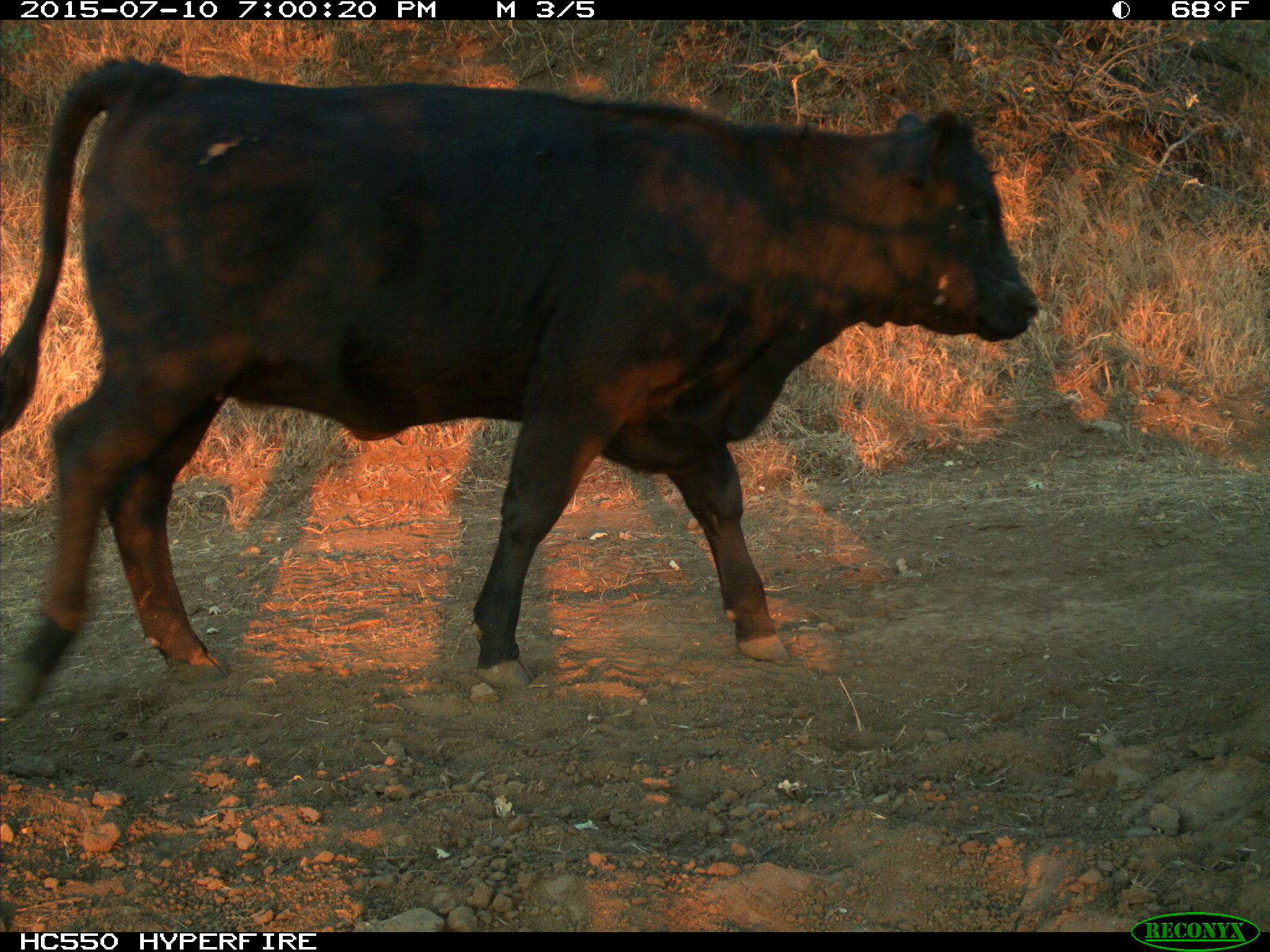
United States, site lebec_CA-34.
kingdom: Animalia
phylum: Chordata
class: Mammalia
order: Artiodactyla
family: Bovidae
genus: Bos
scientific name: Bos taurus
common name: domestic cow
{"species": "Bos taurus (domestic cow)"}